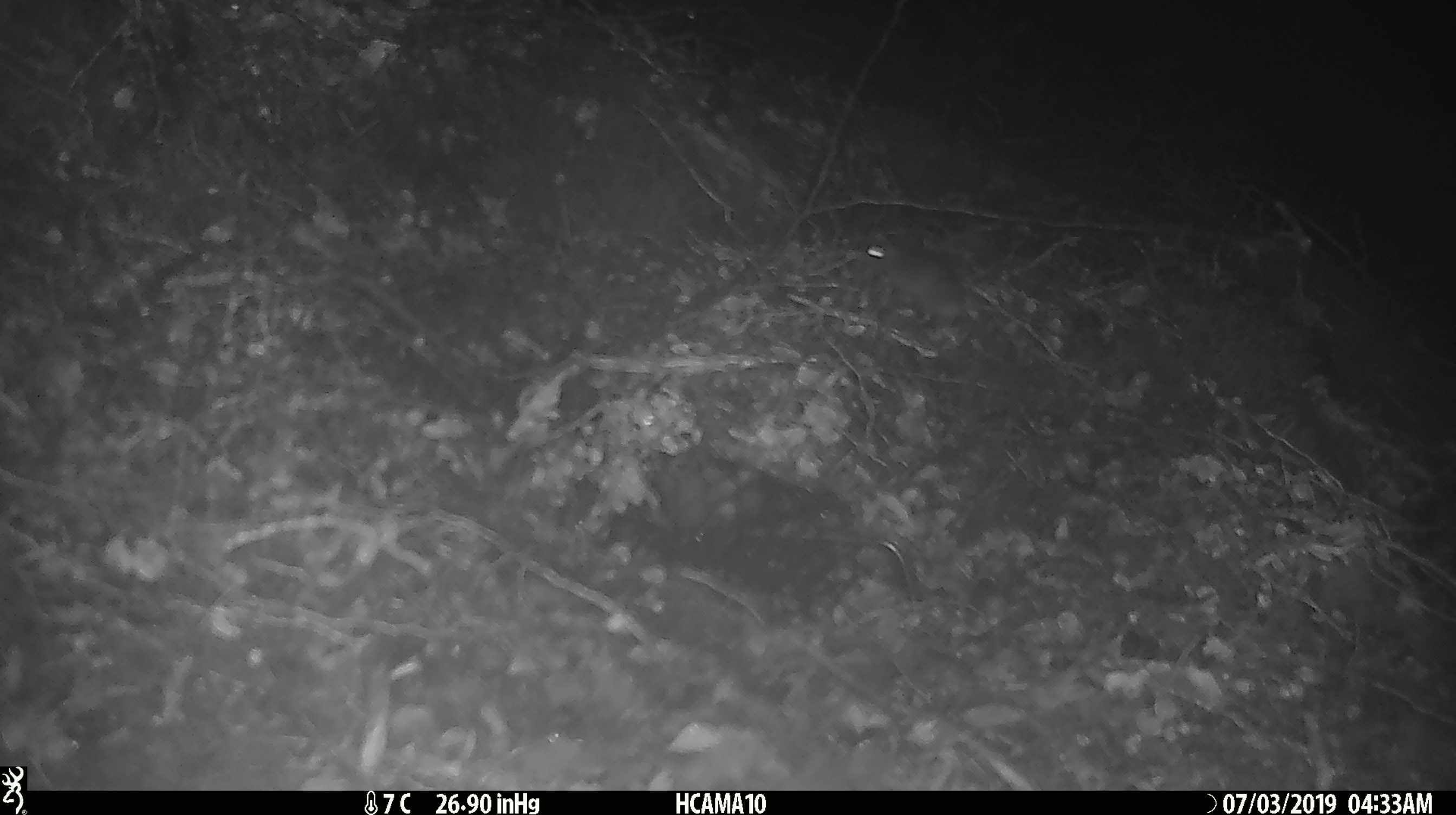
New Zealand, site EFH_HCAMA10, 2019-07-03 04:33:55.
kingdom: Animalia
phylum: Chordata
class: Mammalia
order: Rodentia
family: Muridae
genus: Mus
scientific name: Mus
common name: mouse